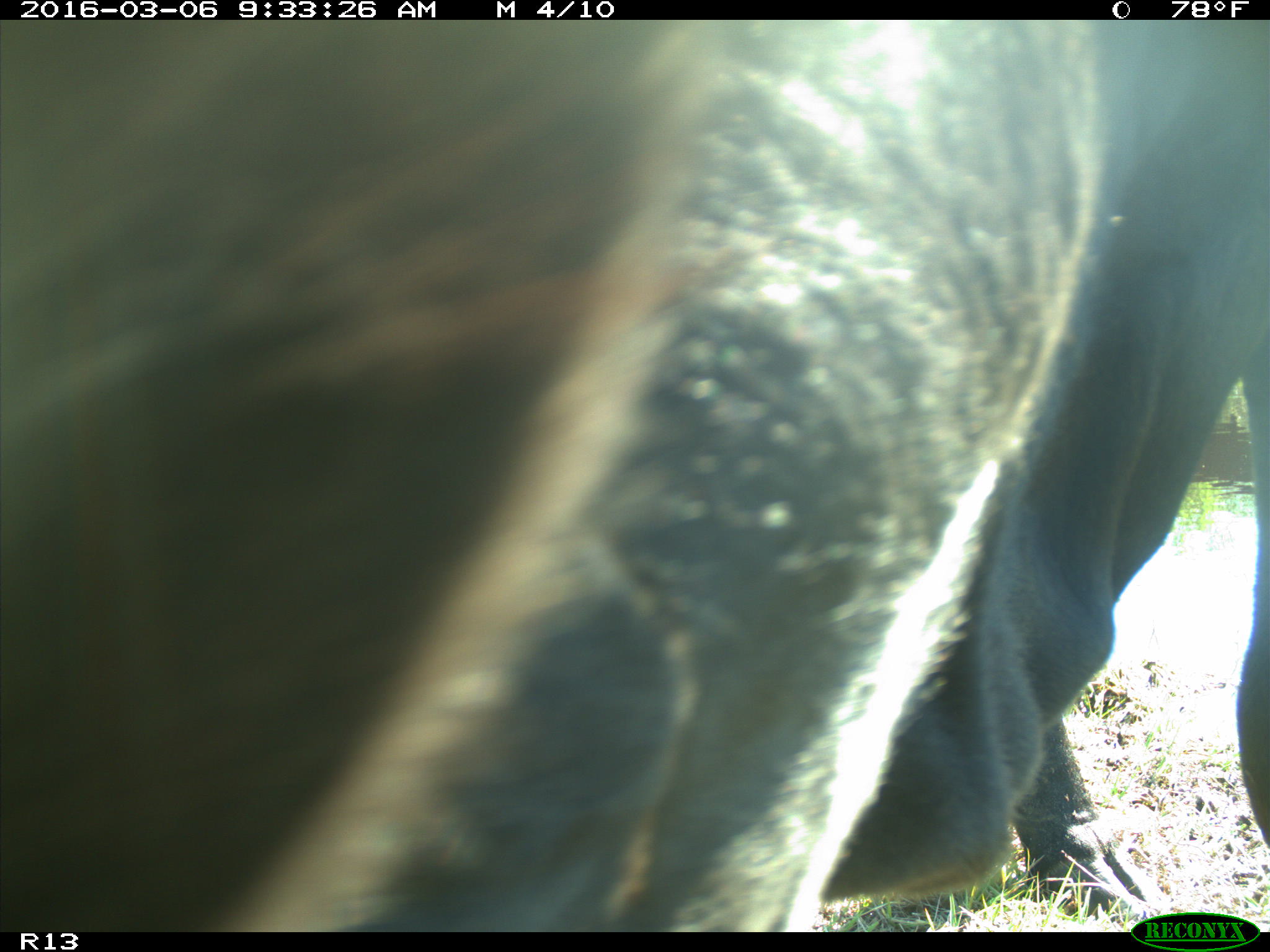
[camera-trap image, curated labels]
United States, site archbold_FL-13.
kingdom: Animalia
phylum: Chordata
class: Mammalia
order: Artiodactyla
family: Bovidae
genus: Bos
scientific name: Bos taurus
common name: domestic cow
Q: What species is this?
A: Bos taurus (domestic cow).